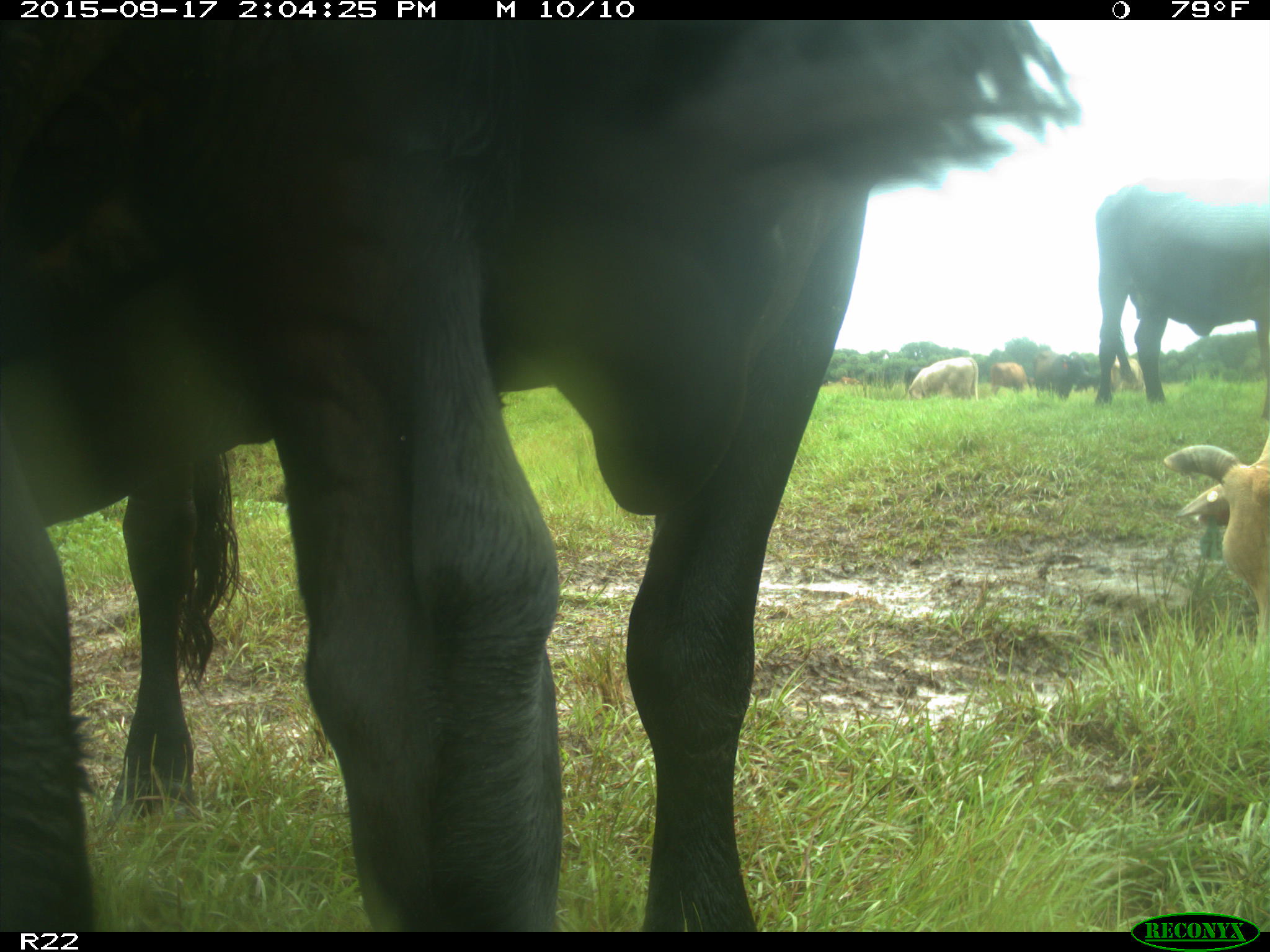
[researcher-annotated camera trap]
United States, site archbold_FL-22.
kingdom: Animalia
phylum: Chordata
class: Mammalia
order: Artiodactyla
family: Bovidae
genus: Bos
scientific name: Bos taurus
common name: domestic cow